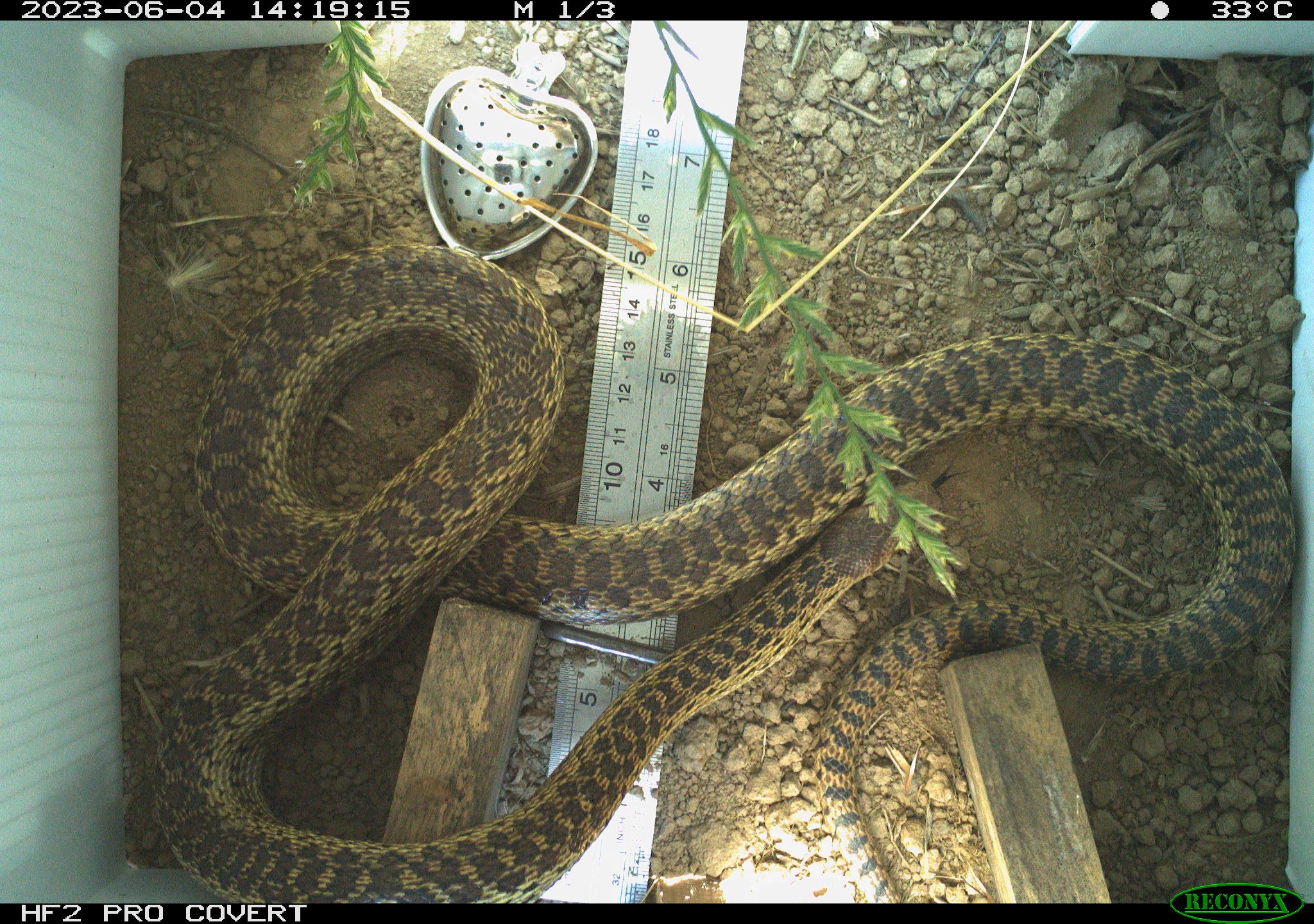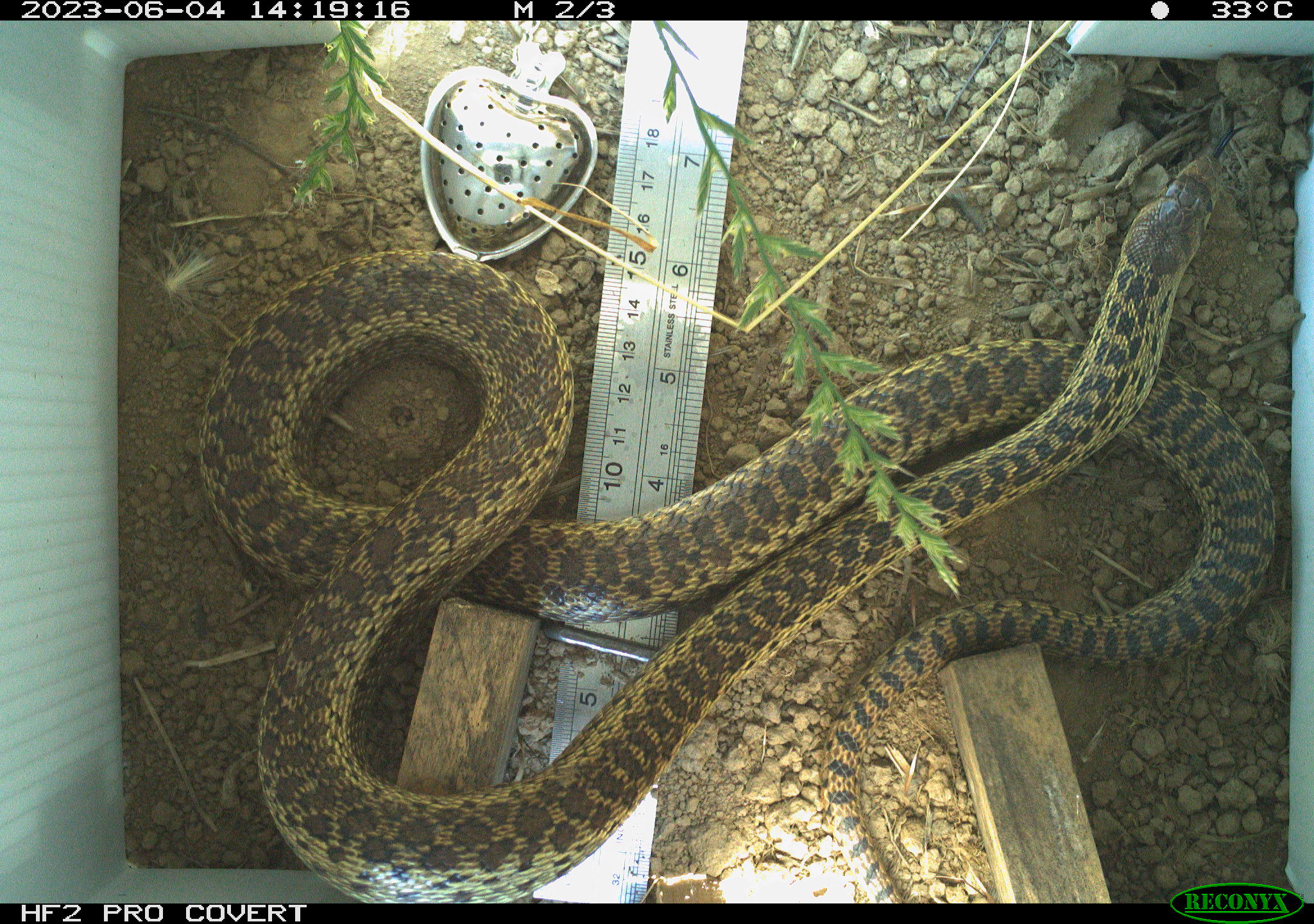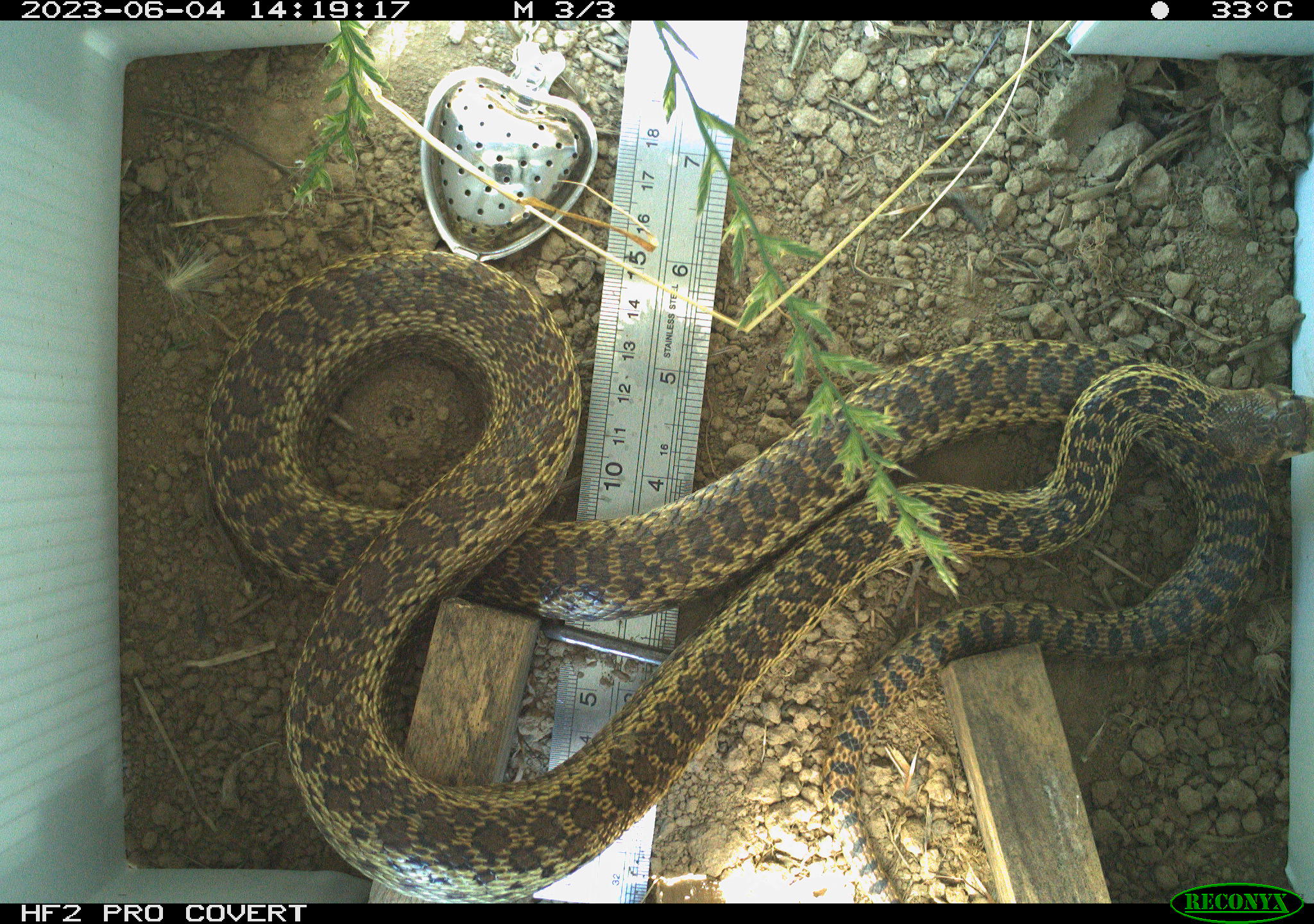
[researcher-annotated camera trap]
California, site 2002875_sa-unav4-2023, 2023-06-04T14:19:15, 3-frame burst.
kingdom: Animalia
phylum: Chordata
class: Reptilia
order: Squamata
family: Colubridae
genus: Pituophis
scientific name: Pituophis catenifer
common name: gophersnake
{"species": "gophersnake (Pituophis catenifer)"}